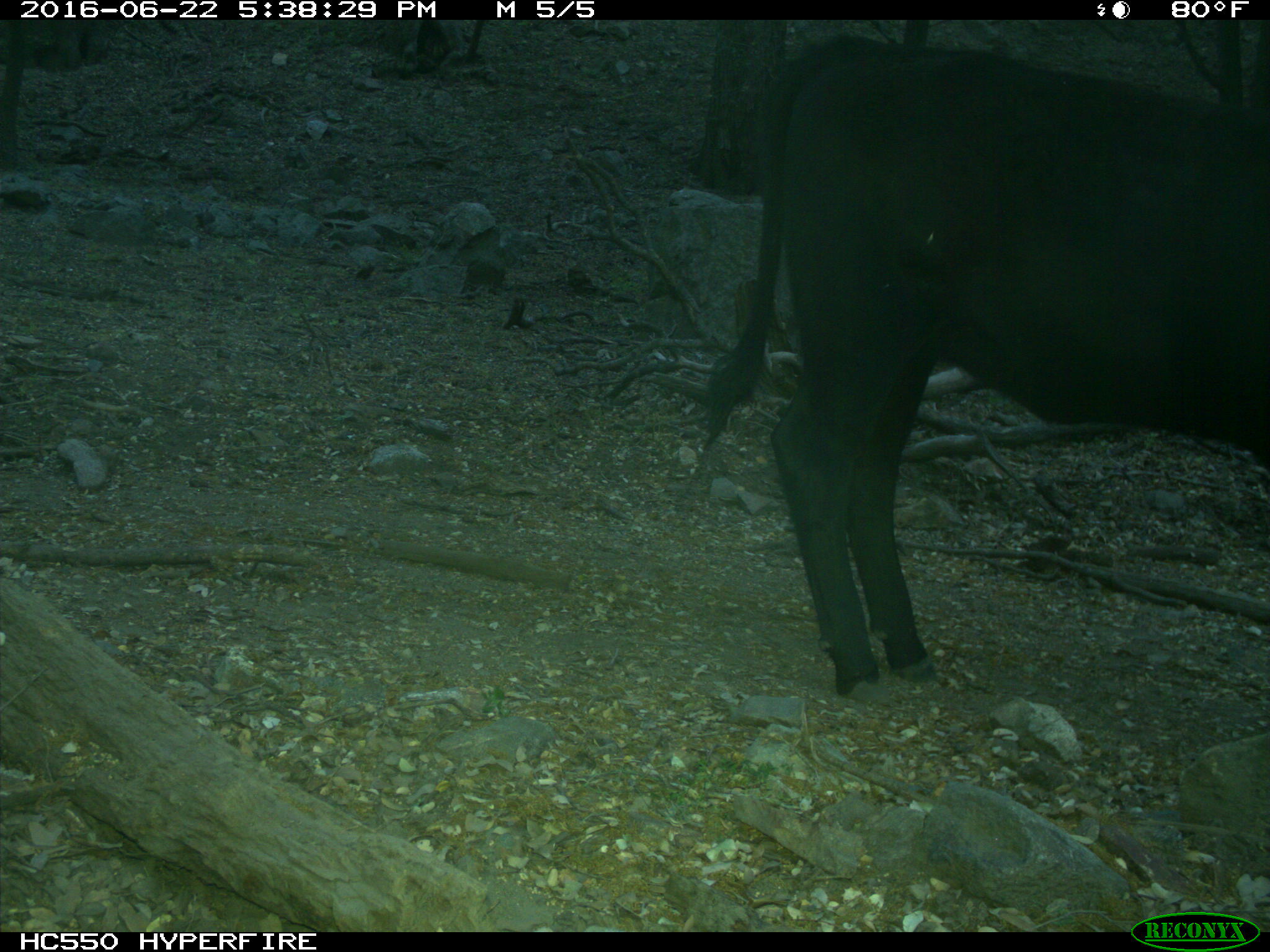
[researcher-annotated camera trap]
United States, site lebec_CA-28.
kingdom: Animalia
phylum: Chordata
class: Mammalia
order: Artiodactyla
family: Bovidae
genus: Bos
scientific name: Bos taurus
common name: domestic cow